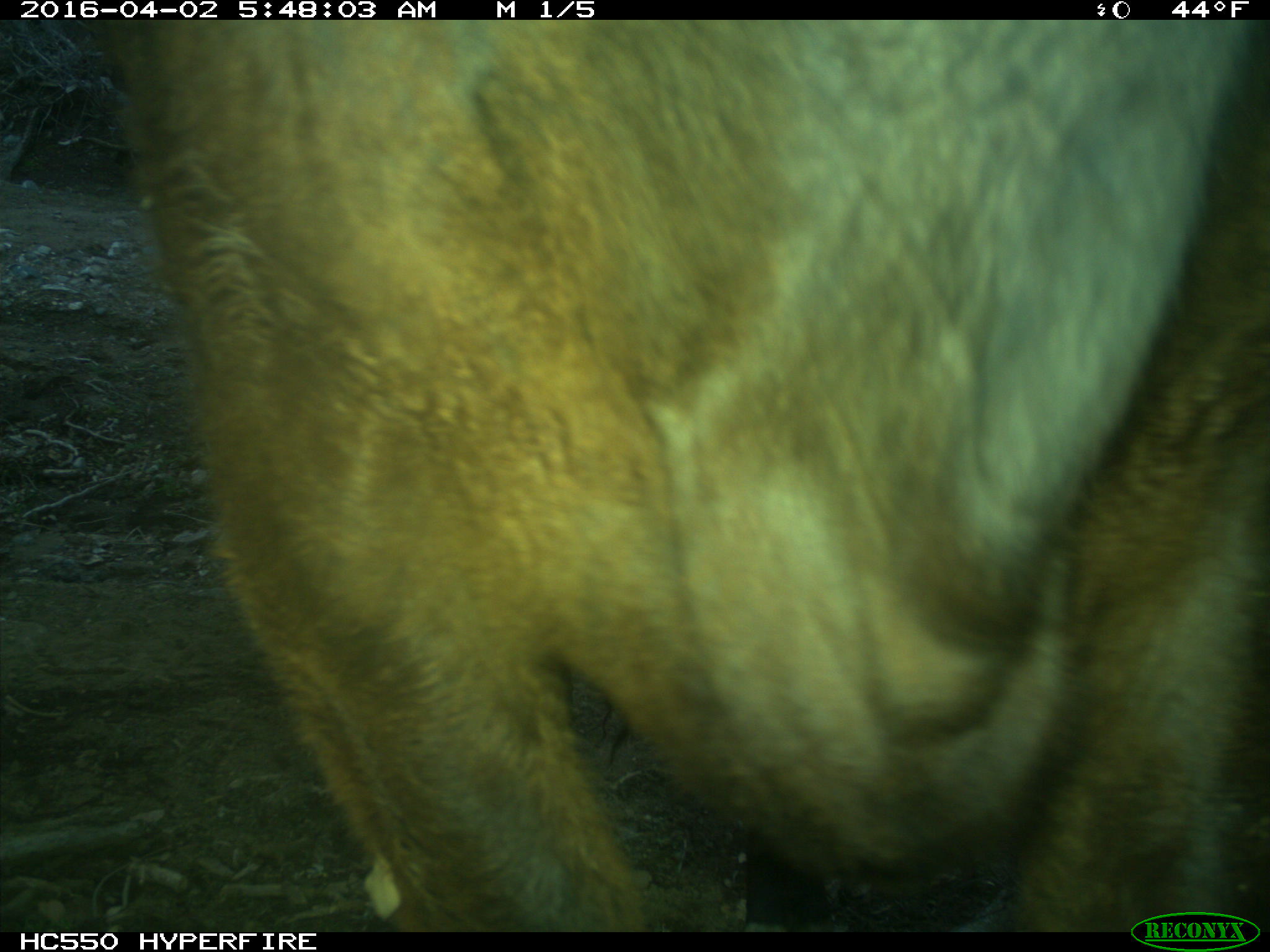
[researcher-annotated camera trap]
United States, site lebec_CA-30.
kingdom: Animalia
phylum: Chordata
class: Mammalia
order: Artiodactyla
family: Bovidae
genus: Bos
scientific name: Bos taurus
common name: domestic cow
Bos taurus (domestic cow).